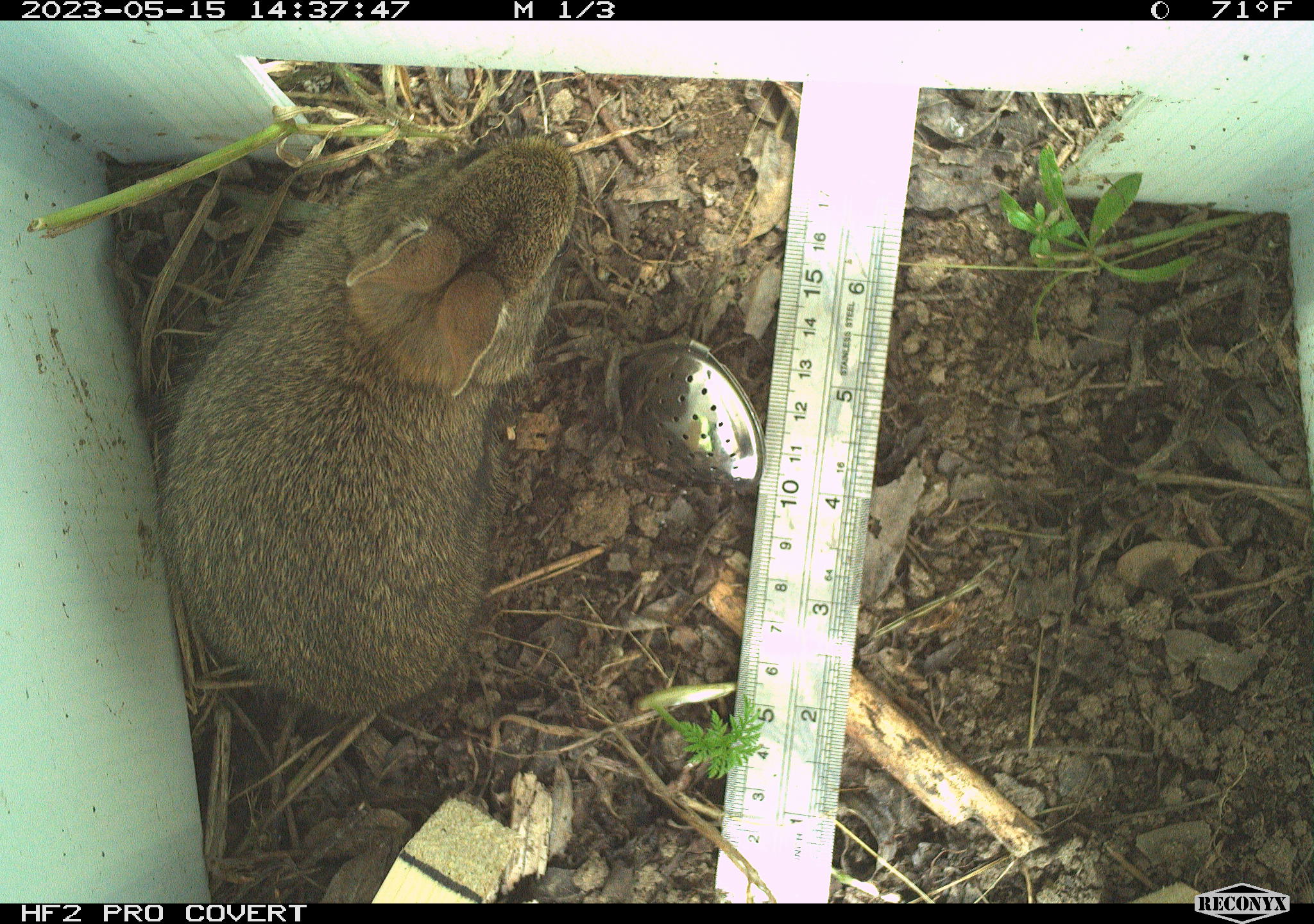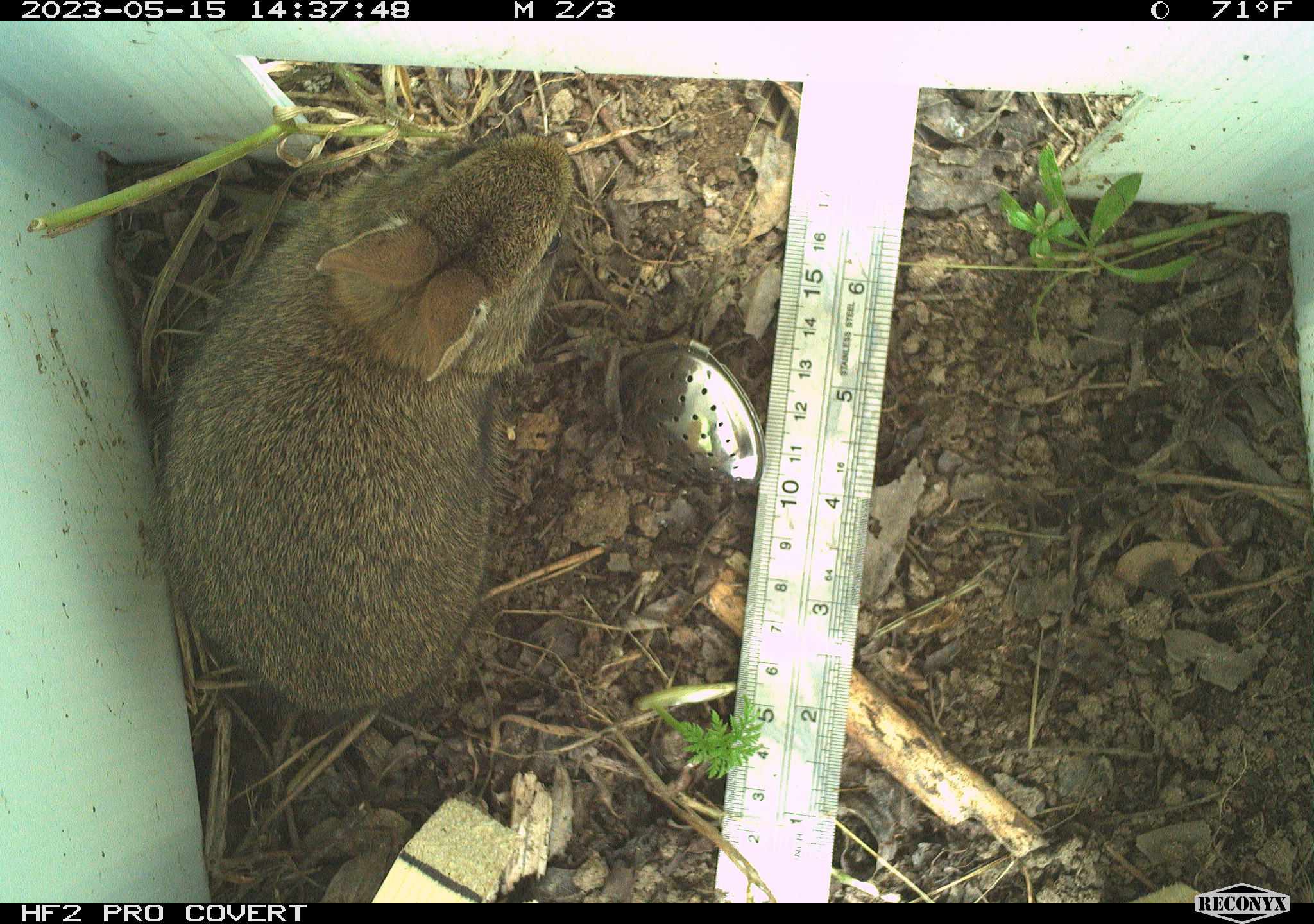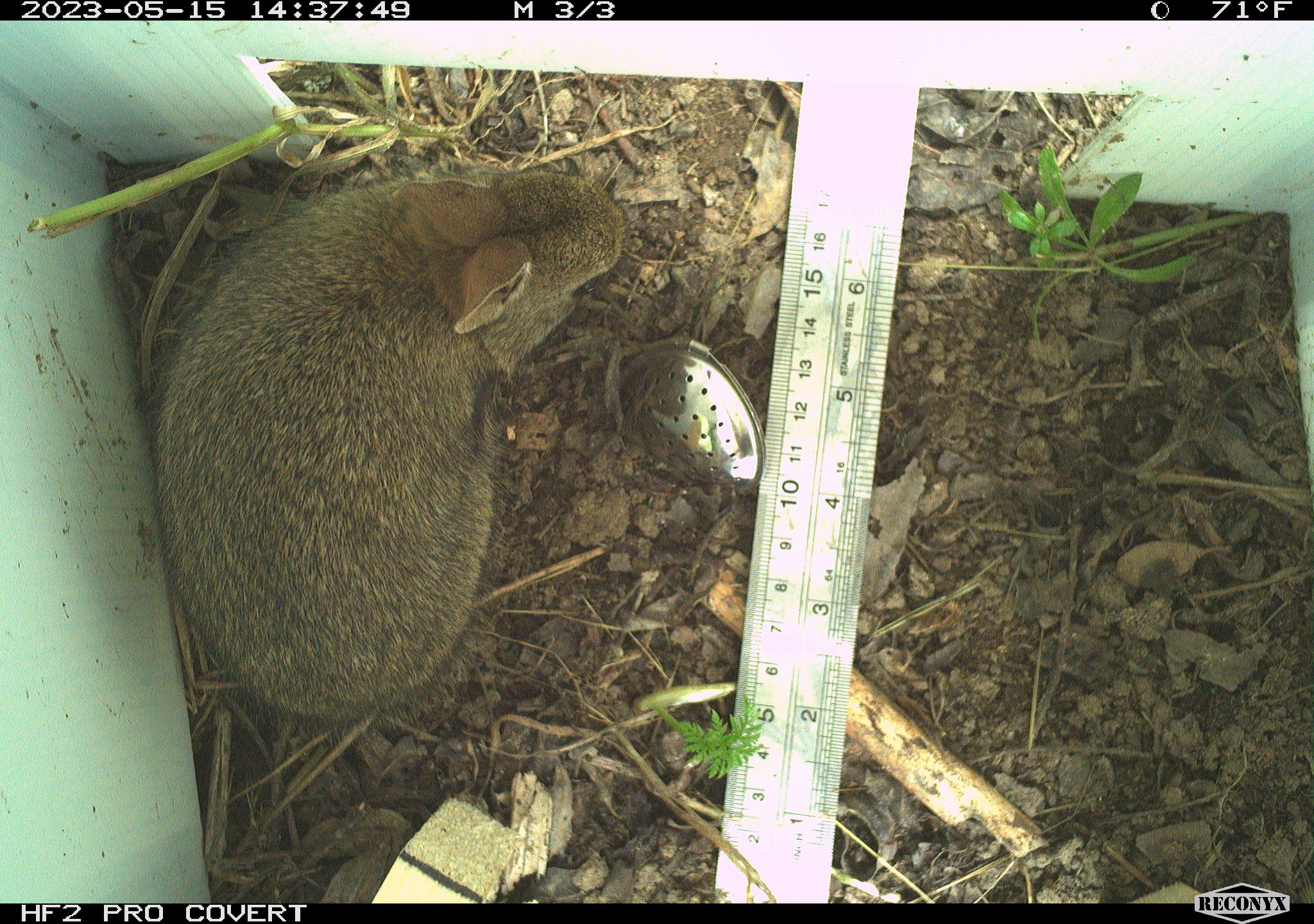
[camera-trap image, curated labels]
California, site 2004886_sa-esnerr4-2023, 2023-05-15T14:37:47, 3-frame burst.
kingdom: Animalia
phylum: Chordata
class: Mammalia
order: Lagomorpha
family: Leporidae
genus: Sylvilagus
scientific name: Sylvilagus bachmani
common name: brush rabbit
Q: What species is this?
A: Brush rabbit (Sylvilagus bachmani).